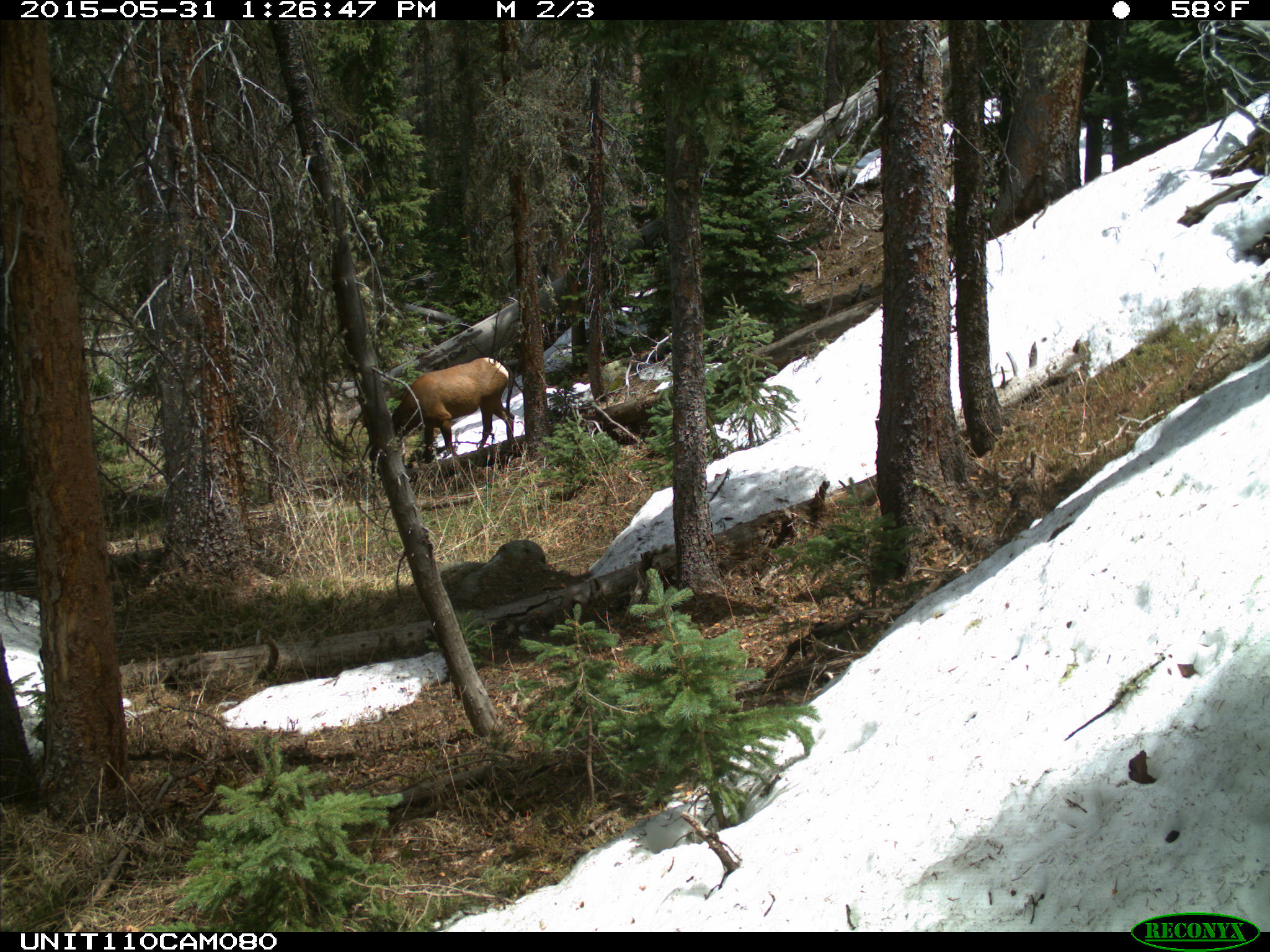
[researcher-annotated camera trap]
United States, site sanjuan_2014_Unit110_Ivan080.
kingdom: Animalia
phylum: Chordata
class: Mammalia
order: Artiodactyla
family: Cervidae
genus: Cervus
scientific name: Cervus elaphus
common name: red deer